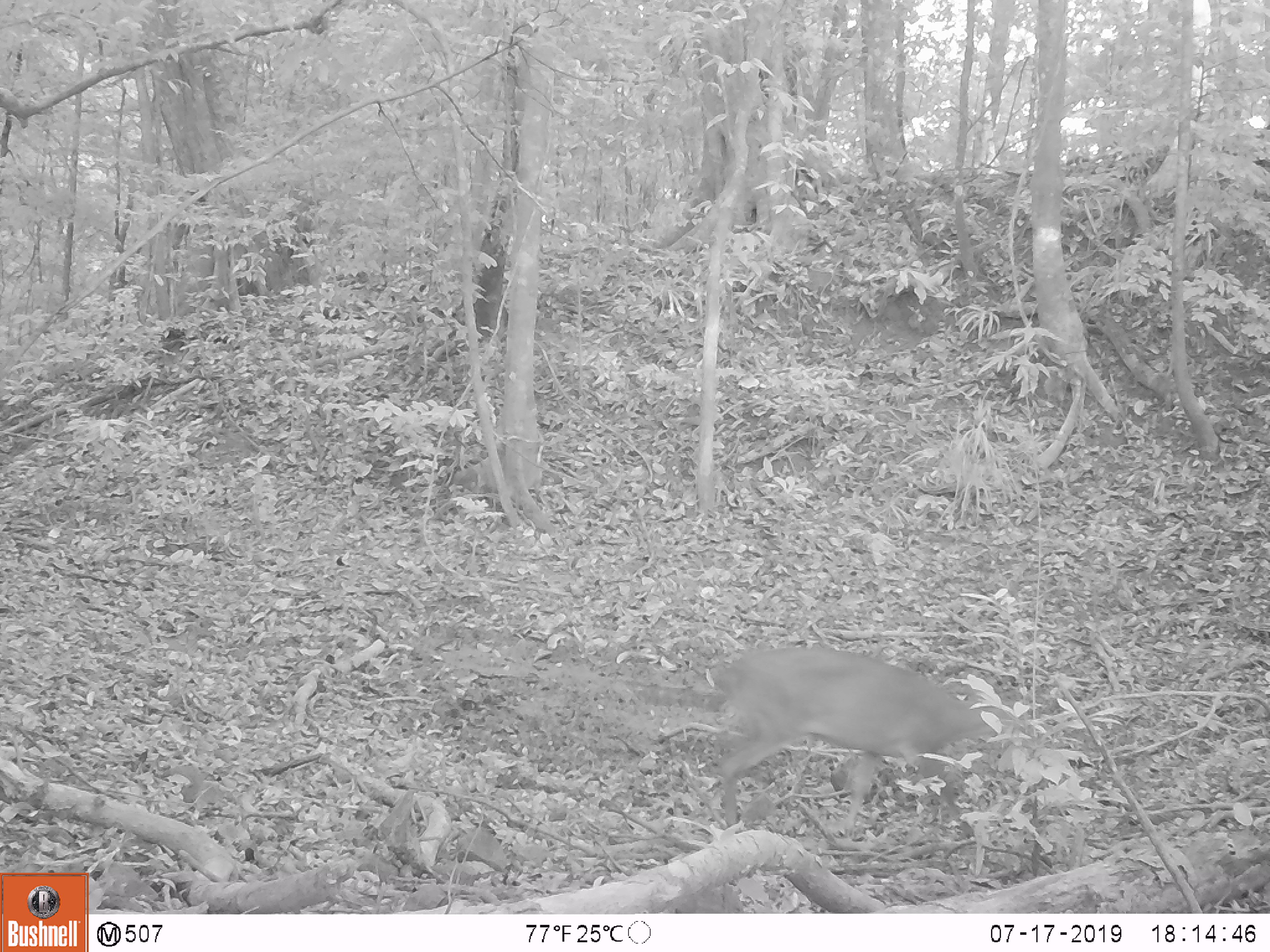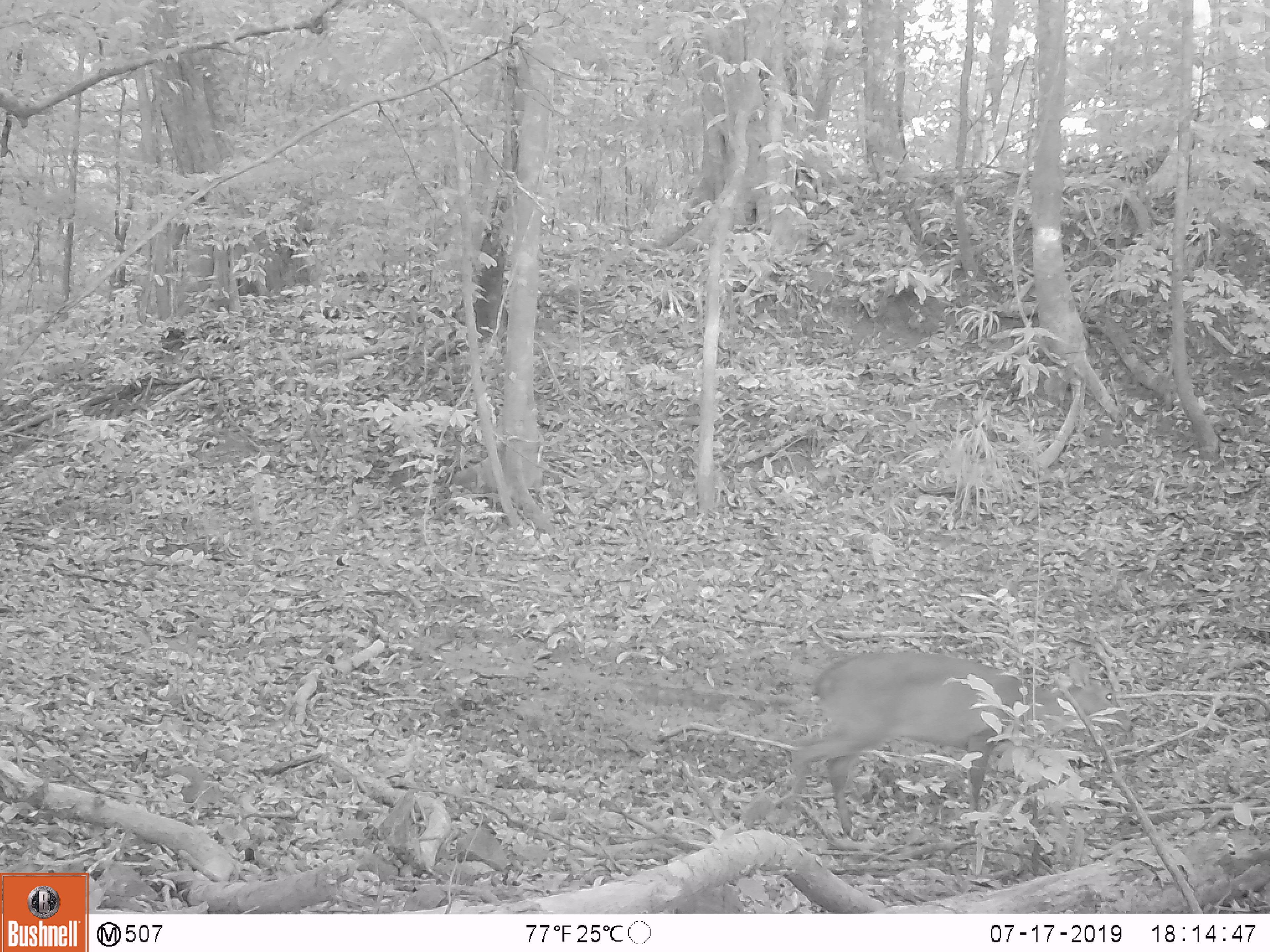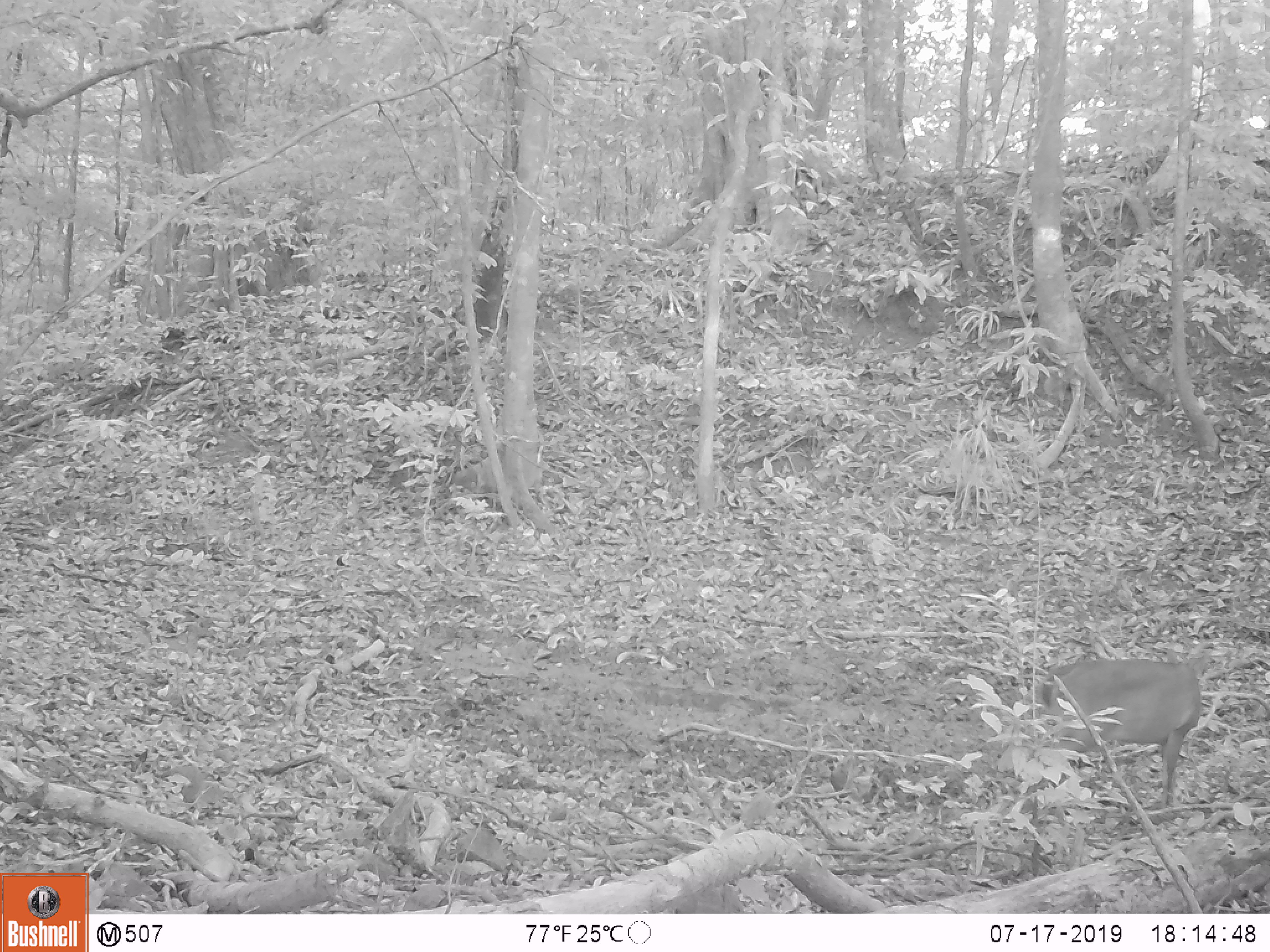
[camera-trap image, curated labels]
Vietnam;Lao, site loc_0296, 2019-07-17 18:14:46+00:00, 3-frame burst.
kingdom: Animalia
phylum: Chordata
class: Mammalia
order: Artiodactyla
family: Cervidae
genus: Muntiacus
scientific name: Muntiacus vuquangensis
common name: large-antlered muntjac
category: large antlered muntjac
Large antlered muntjac (large-antlered muntjac) (Muntiacus vuquangensis). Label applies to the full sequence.